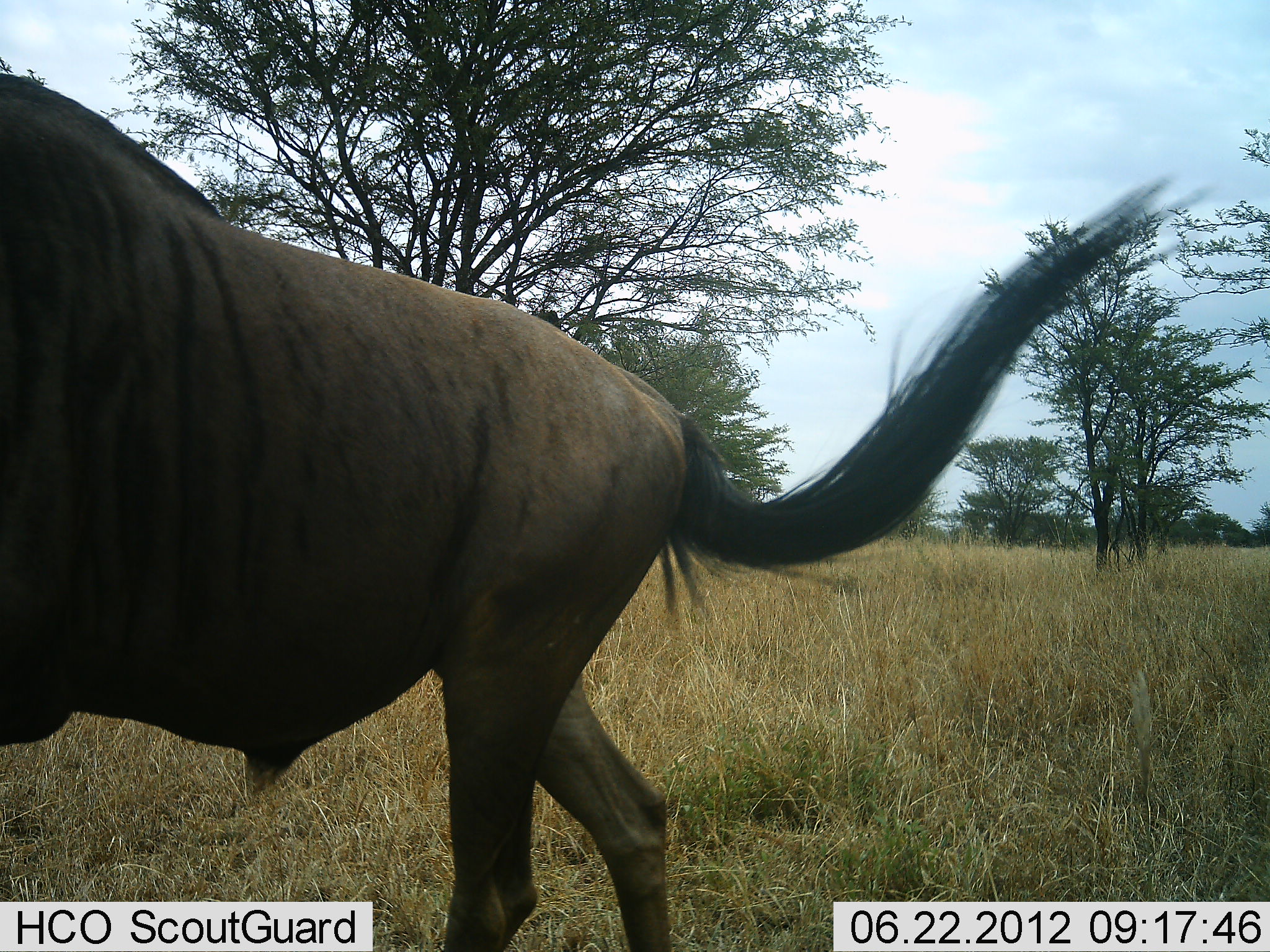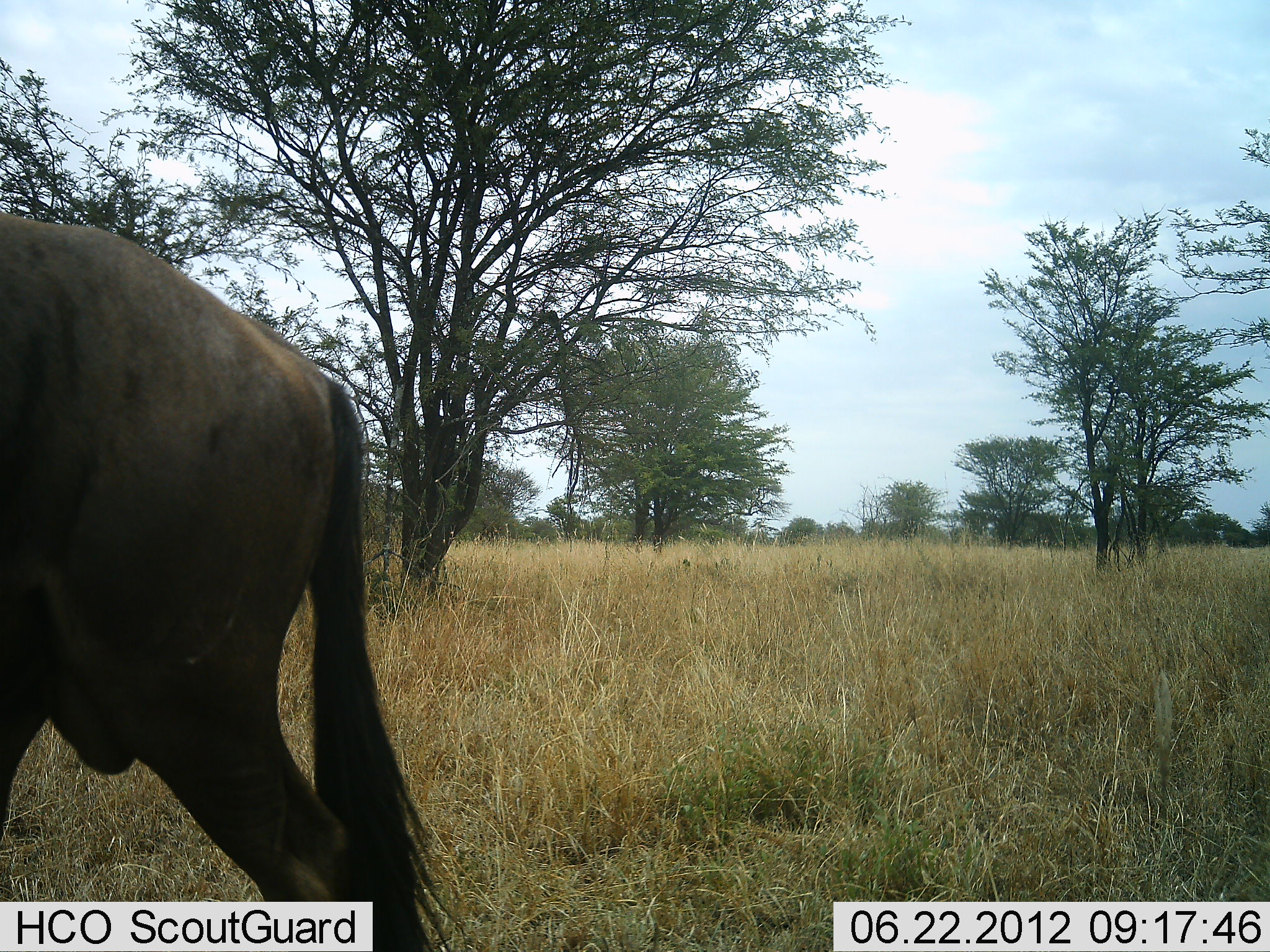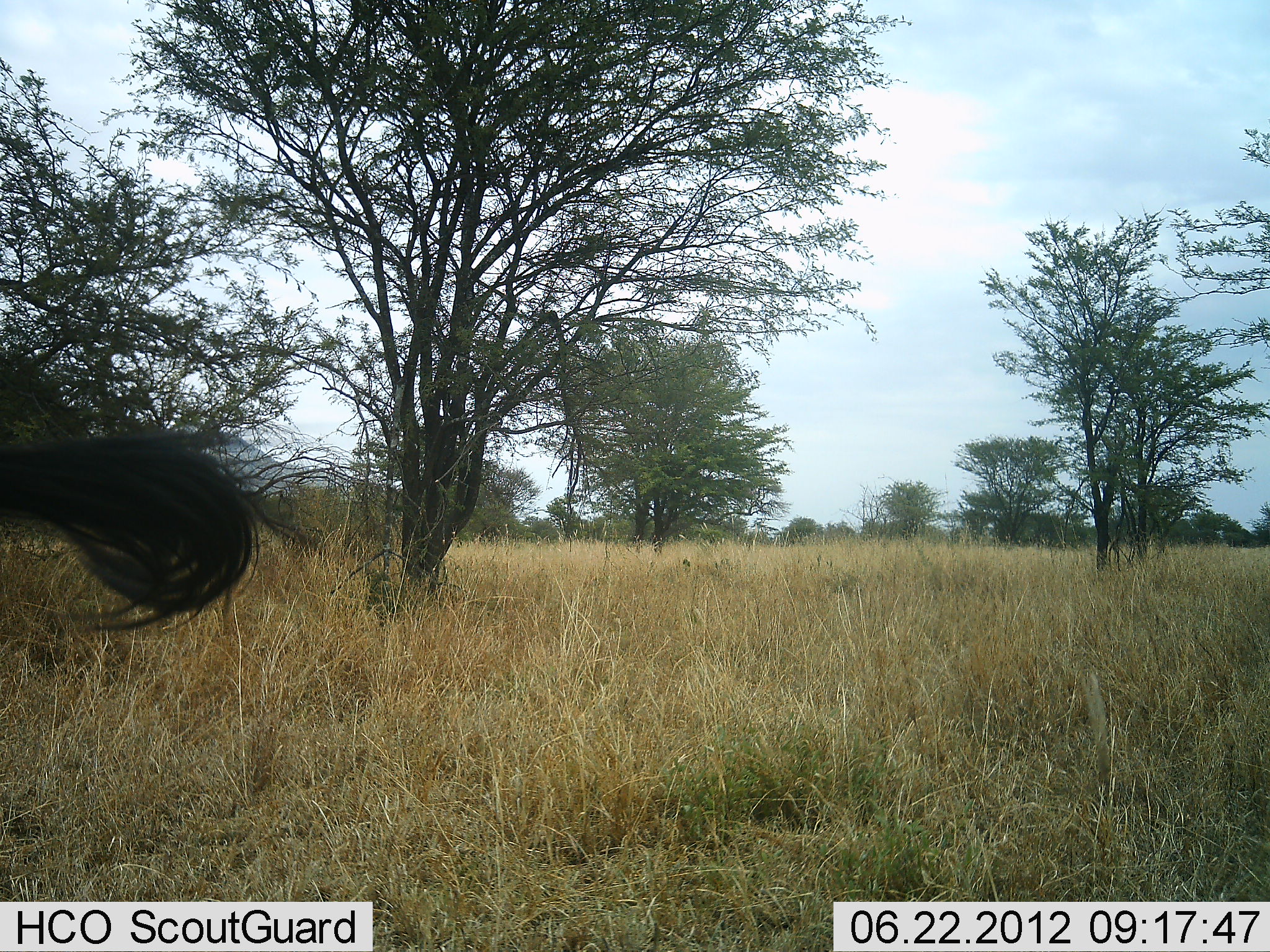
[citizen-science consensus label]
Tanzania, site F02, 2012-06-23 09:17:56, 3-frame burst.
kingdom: Animalia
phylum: Chordata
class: Mammalia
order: Artiodactyla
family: Bovidae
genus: Connochaetes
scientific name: Connochaetes taurinus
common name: blue wildebeest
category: wildebeest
Wildebeest (blue wildebeest) (Connochaetes taurinus), count 1. Behavior (volunteer vote fractions): standing 0%, resting 0%, moving 100%, interacting 0%. Young present (vote fraction): 0%. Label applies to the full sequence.